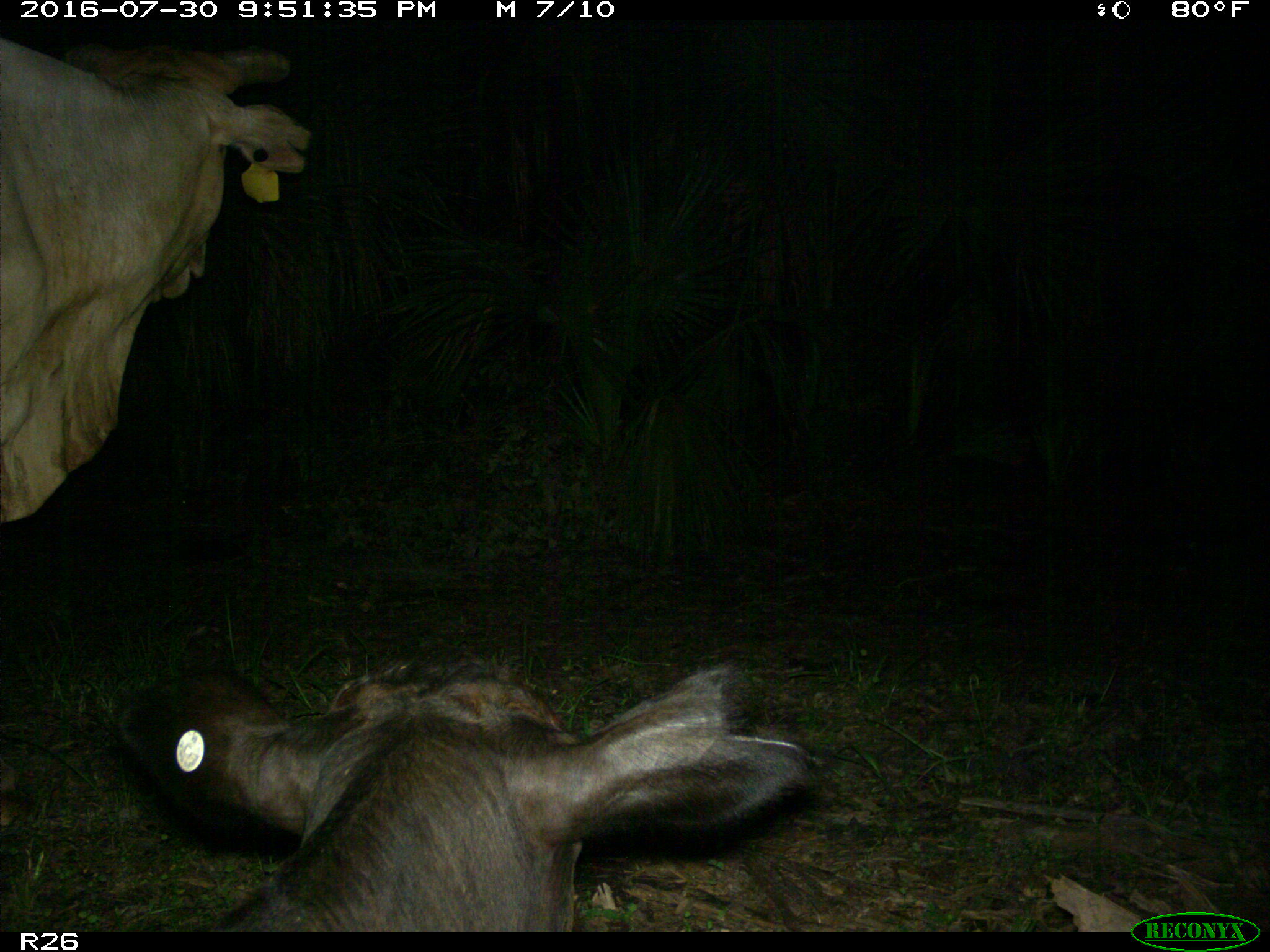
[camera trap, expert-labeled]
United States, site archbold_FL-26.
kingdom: Animalia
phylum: Chordata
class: Mammalia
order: Artiodactyla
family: Bovidae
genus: Bos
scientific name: Bos taurus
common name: domestic cow